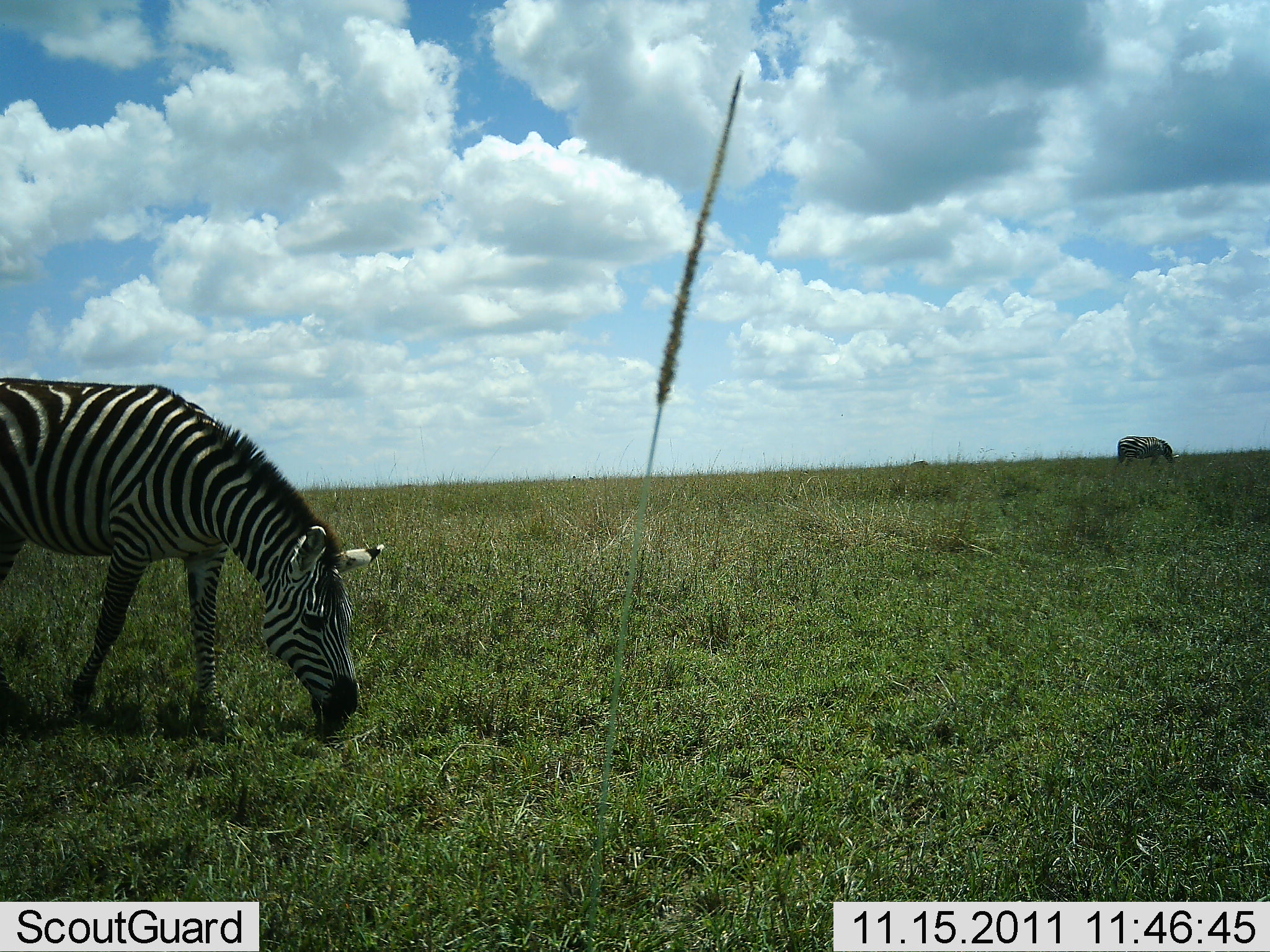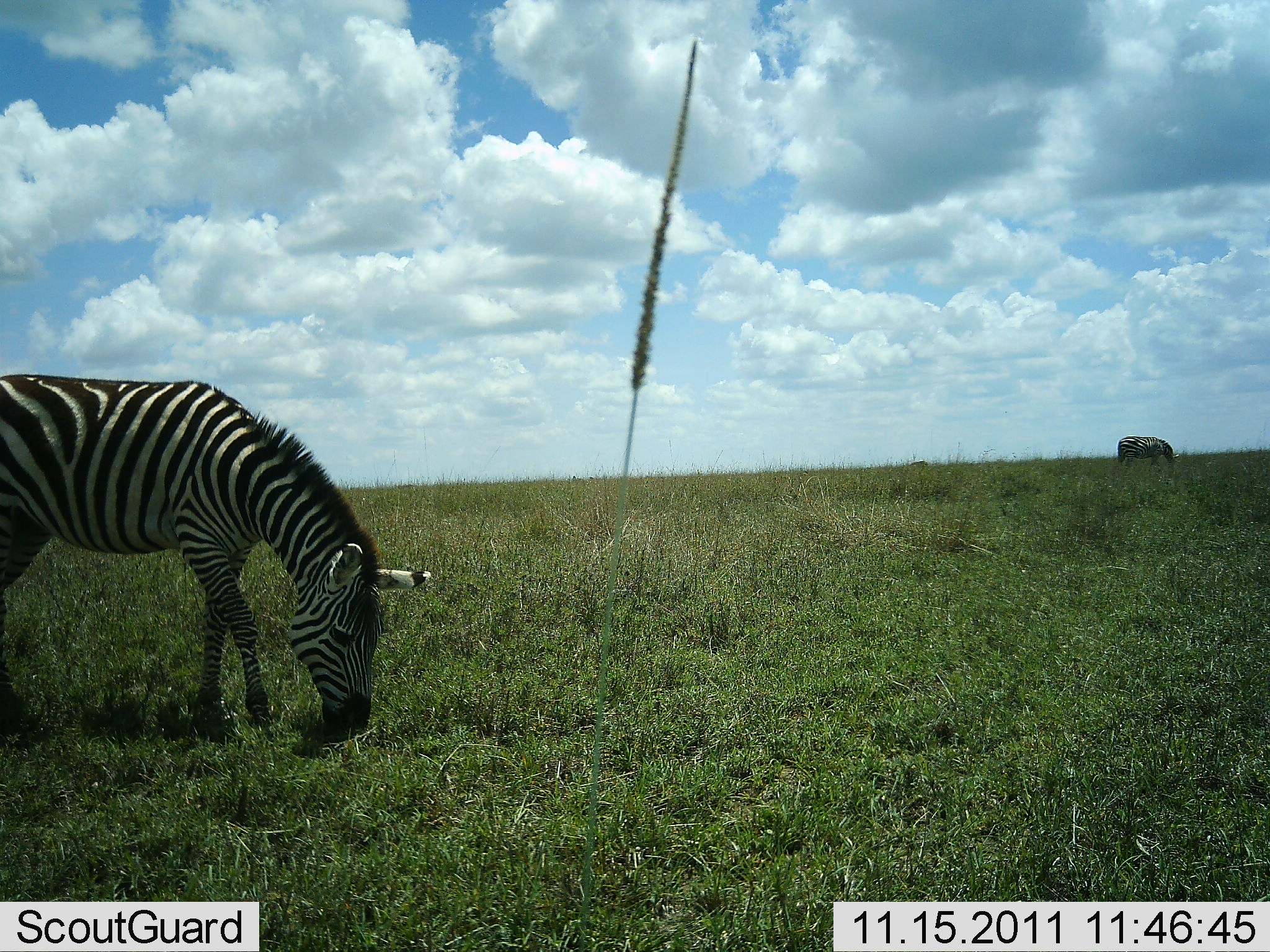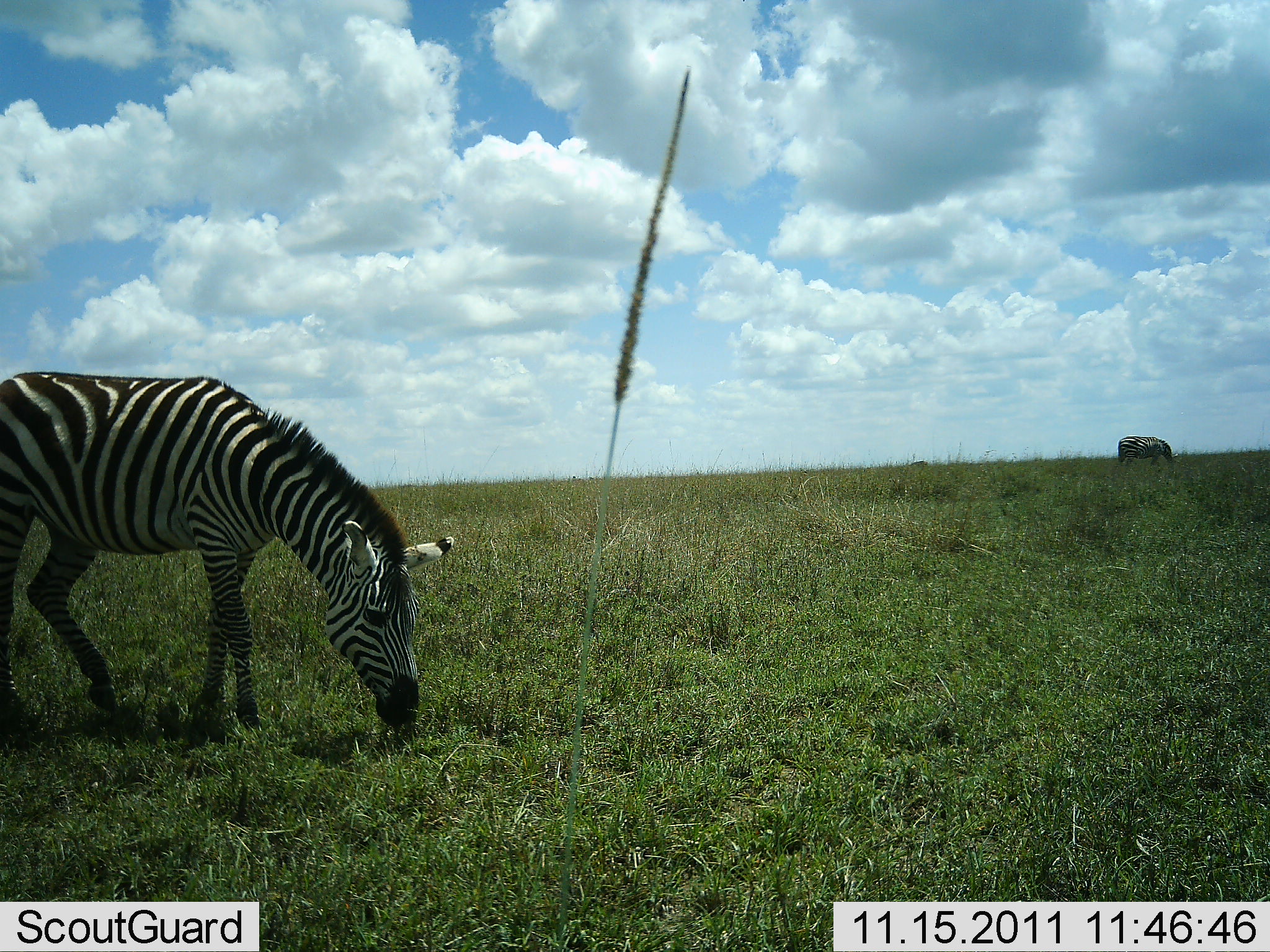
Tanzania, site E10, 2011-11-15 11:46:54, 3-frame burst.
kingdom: Animalia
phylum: Chordata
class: Mammalia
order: Perissodactyla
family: Equidae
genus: Equus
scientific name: Equus quagga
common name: plains zebra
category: zebra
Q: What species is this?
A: Zebra (plains zebra) (Equus quagga).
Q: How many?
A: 2.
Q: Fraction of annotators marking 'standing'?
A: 23%.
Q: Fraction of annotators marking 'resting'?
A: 0%.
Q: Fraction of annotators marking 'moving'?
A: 15%.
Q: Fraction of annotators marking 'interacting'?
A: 0%.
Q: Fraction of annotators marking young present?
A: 0%.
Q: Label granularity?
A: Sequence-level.